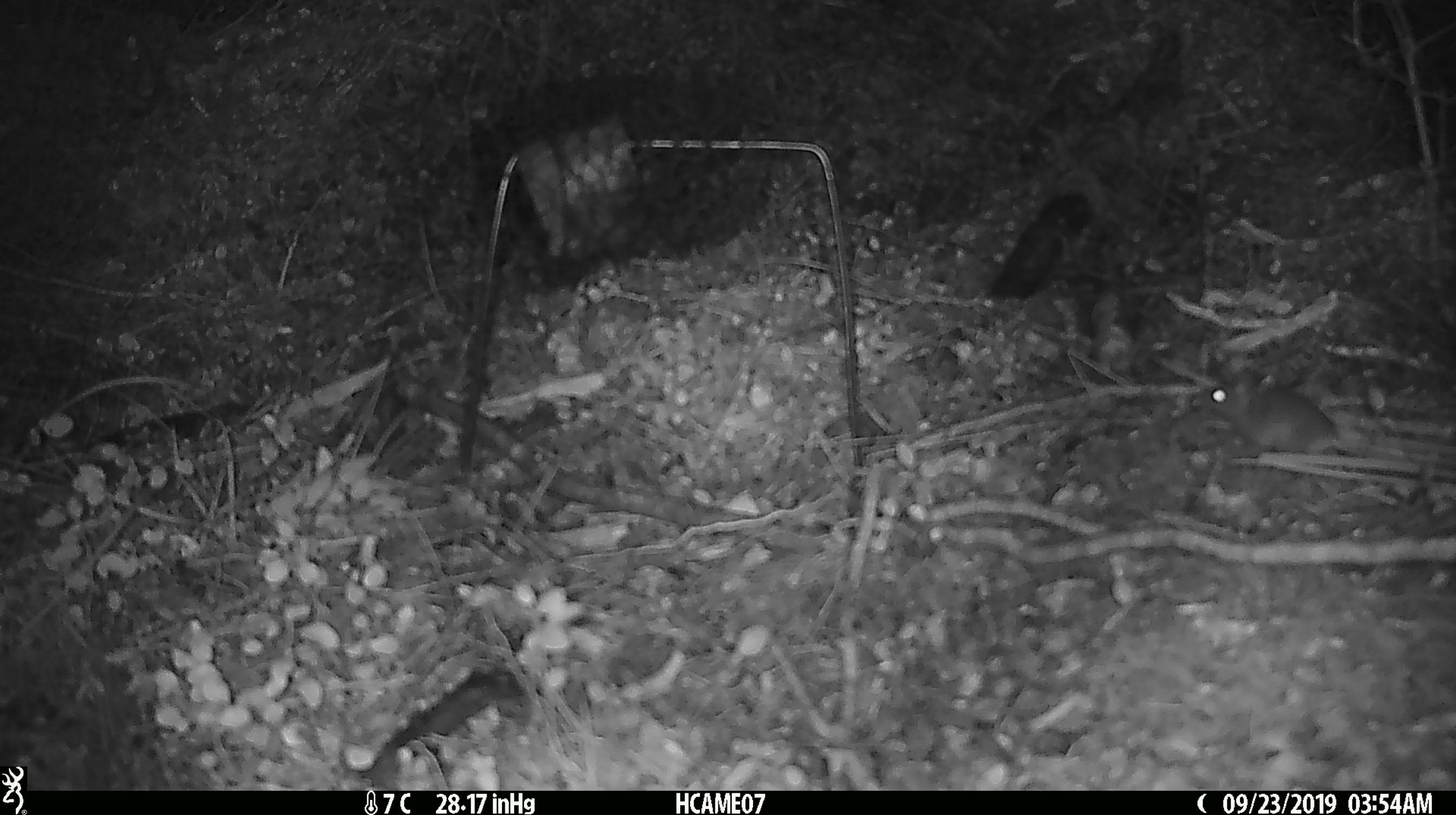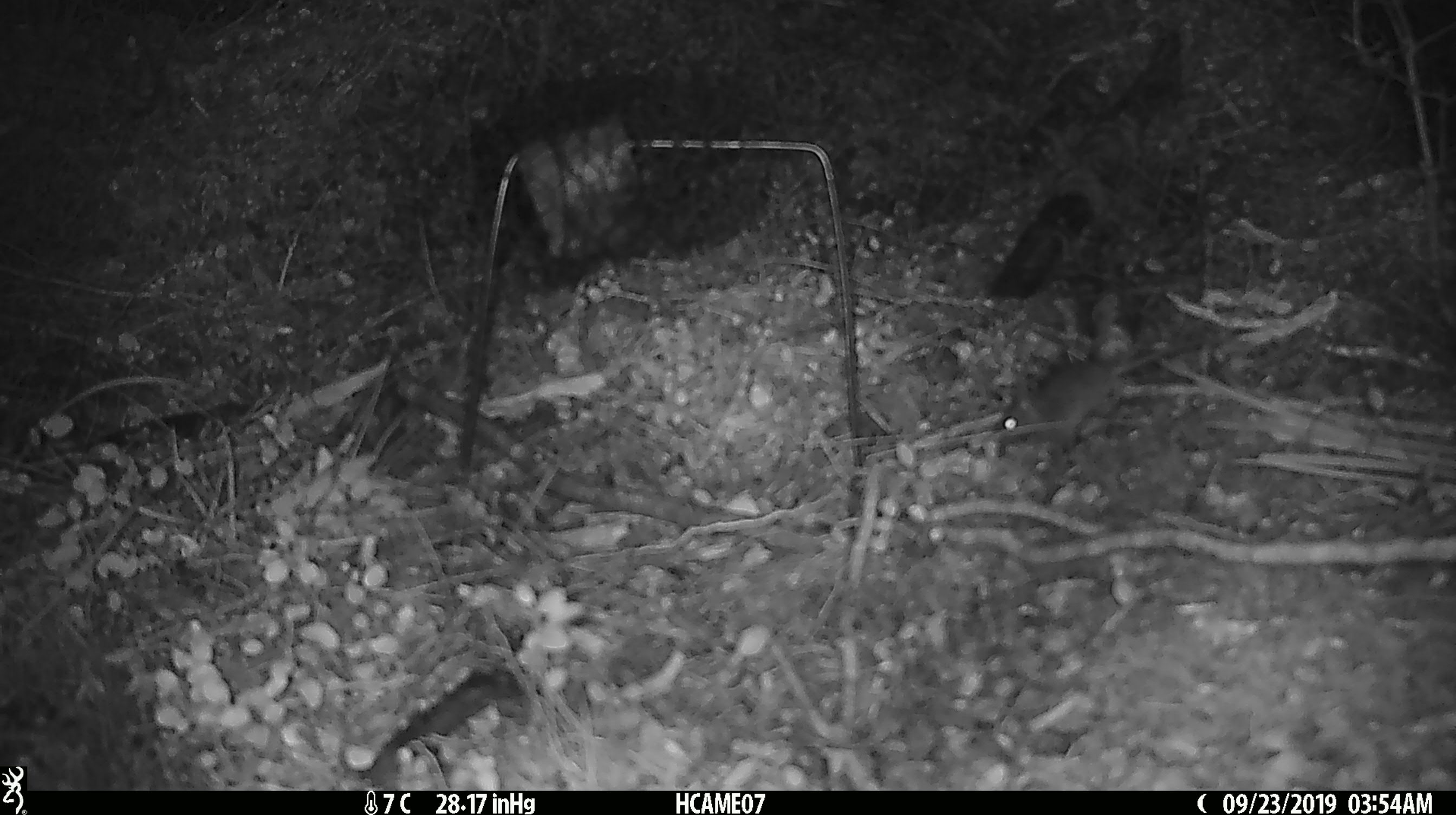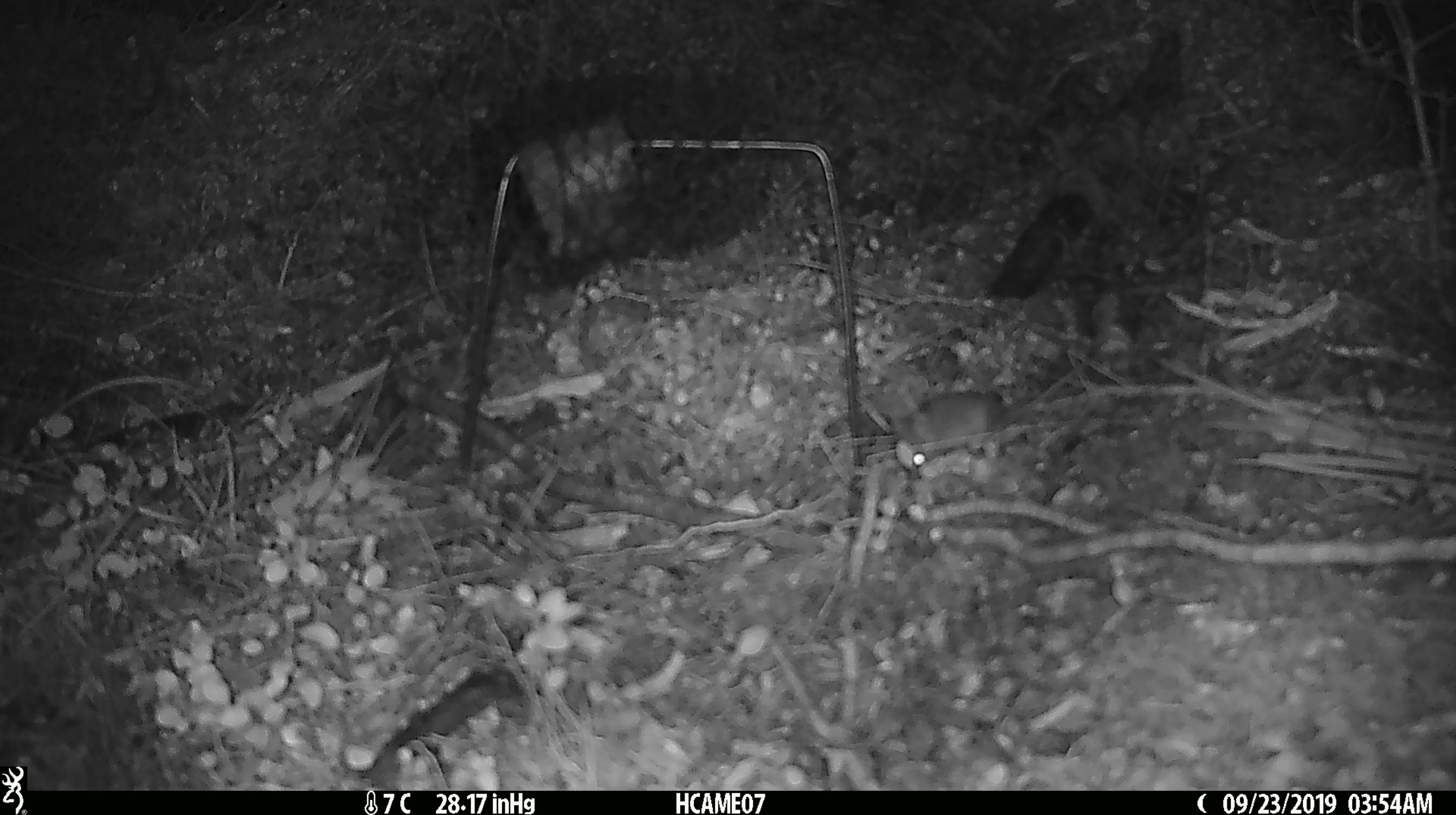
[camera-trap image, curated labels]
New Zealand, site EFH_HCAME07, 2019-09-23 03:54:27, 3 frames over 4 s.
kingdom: Animalia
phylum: Chordata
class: Mammalia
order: Rodentia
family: Muridae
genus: Mus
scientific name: Mus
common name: mouse